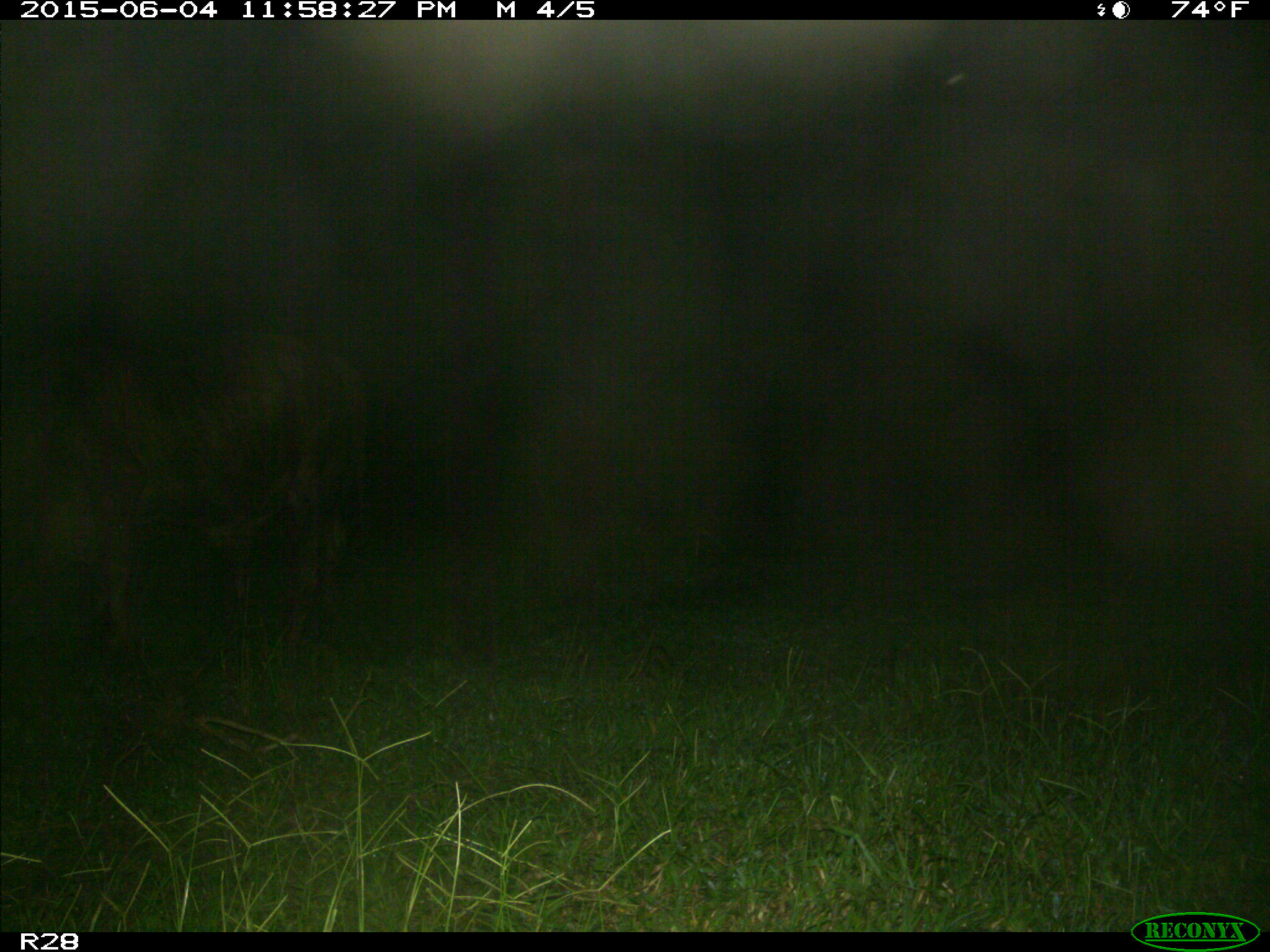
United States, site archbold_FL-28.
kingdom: Animalia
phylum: Chordata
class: Mammalia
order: Artiodactyla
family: Bovidae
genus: Bos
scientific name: Bos taurus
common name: domestic cow